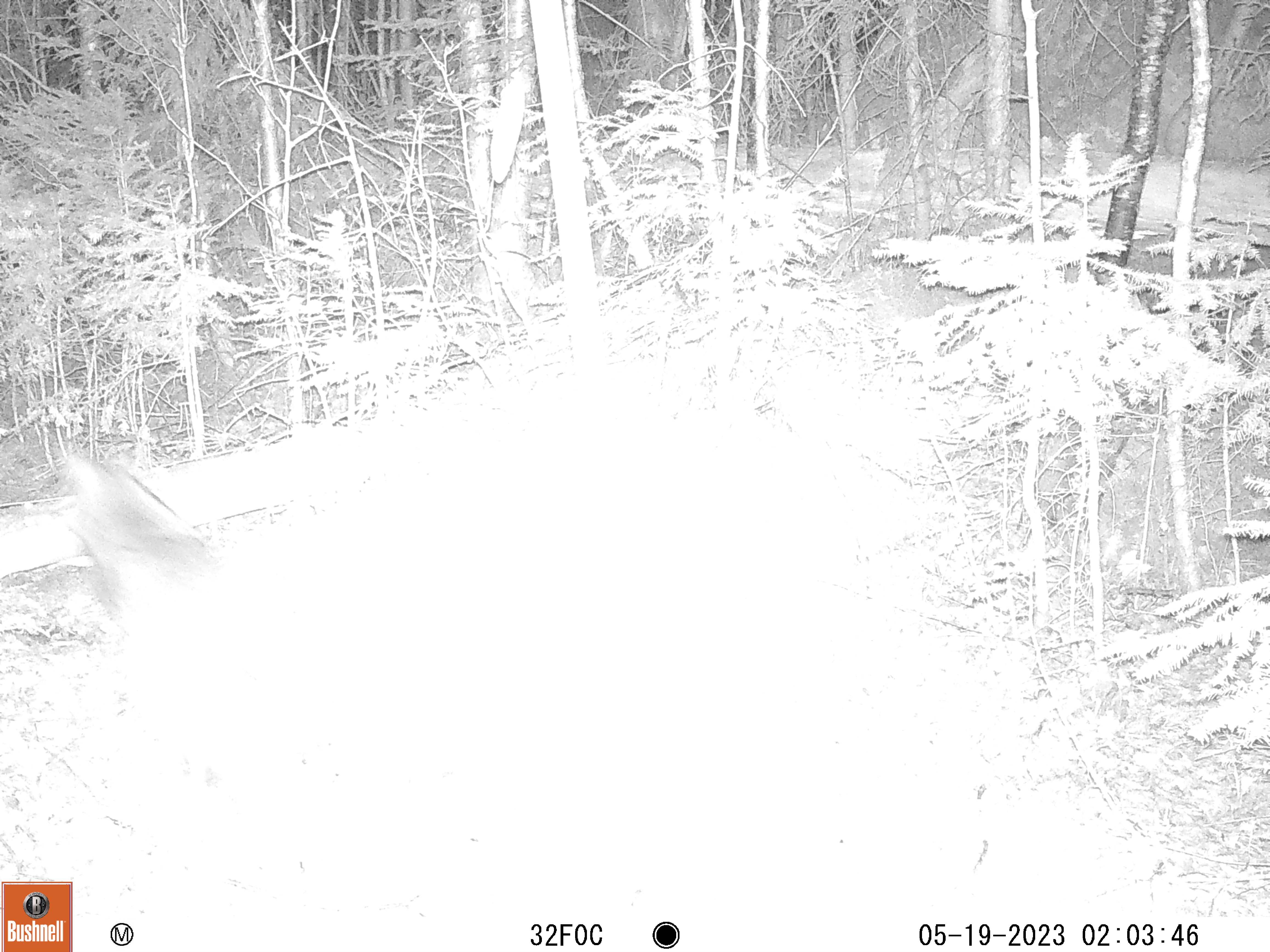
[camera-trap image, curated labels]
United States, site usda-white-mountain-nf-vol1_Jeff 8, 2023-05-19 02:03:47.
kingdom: Animalia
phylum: Chordata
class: Mammalia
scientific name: Mammalia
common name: mammal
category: mammal sp.